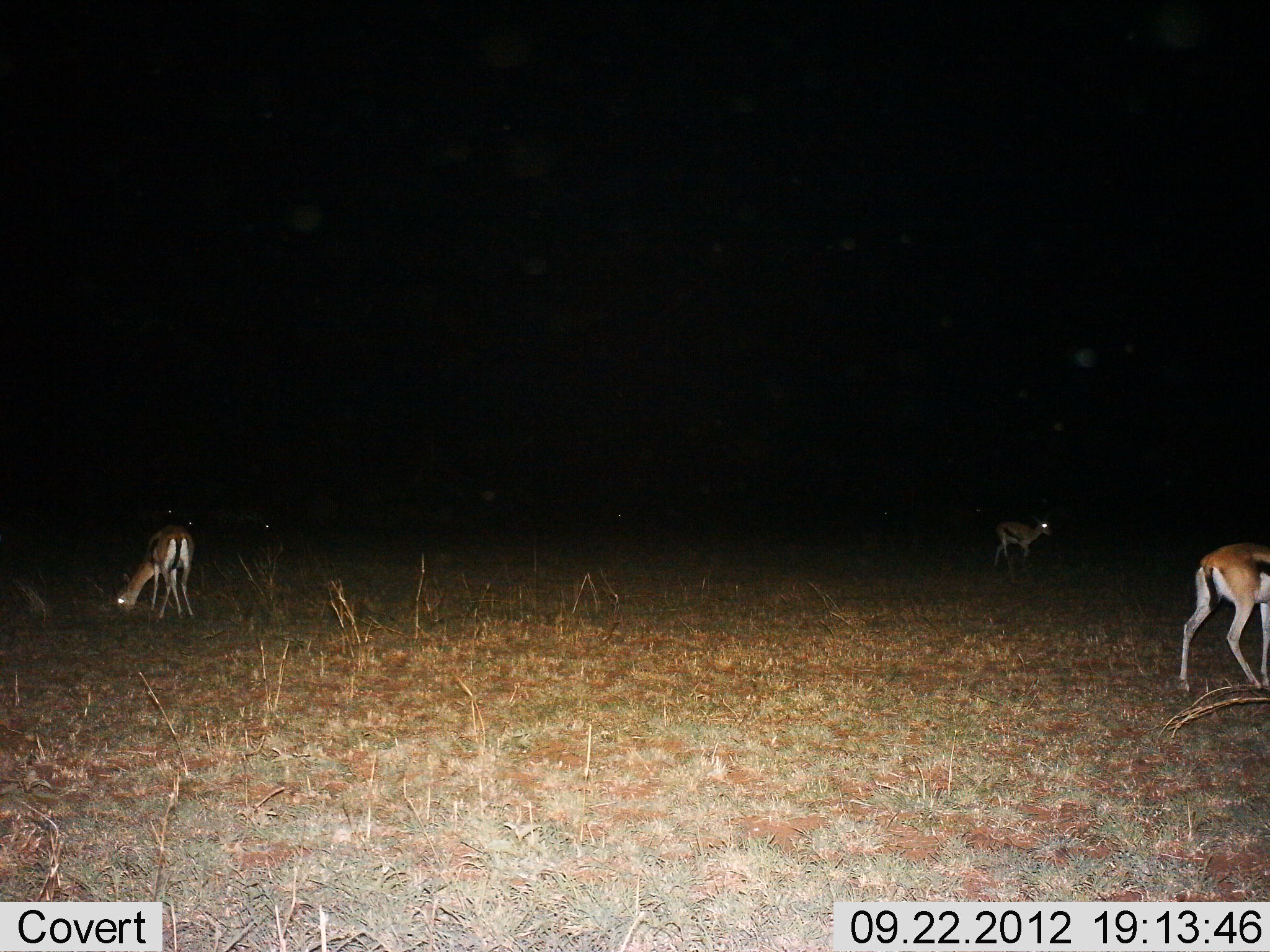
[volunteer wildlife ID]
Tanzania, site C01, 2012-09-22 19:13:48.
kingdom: Animalia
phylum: Chordata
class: Mammalia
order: Artiodactyla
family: Bovidae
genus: Eudorcas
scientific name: Eudorcas thomsonii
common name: thomson's gazelle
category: gazellethomsons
Gazellethomsons (thomson's gazelle) (Eudorcas thomsonii), count 3. Behavior (volunteer vote fractions): standing 70%, resting 0%, moving 60%, interacting 0%. Young present (vote fraction): 0%. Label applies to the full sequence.